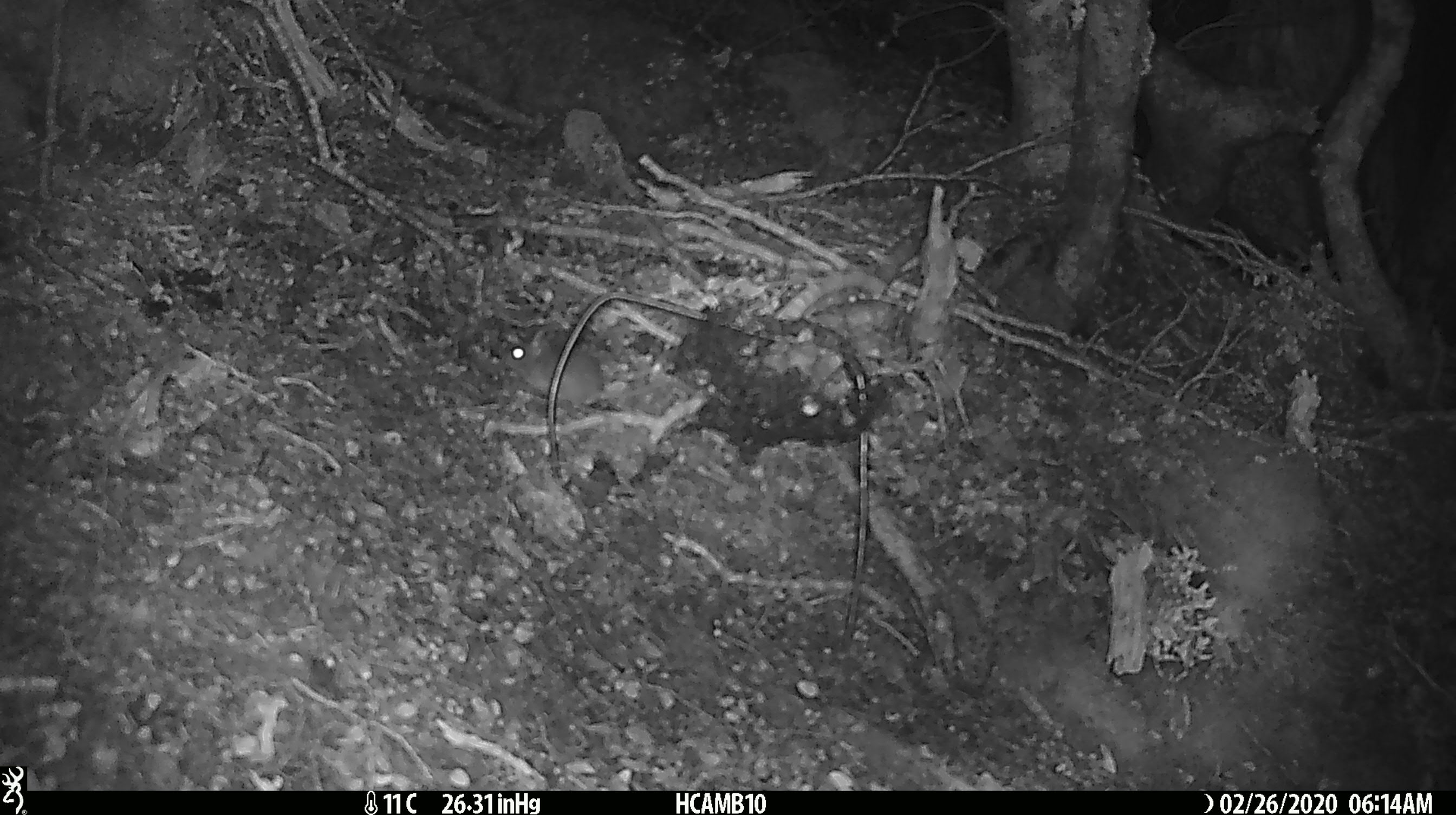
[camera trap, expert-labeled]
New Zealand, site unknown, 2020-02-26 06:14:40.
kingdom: Animalia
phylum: Chordata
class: Mammalia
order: Rodentia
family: Muridae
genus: Mus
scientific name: Mus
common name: mouse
Mouse (Mus).